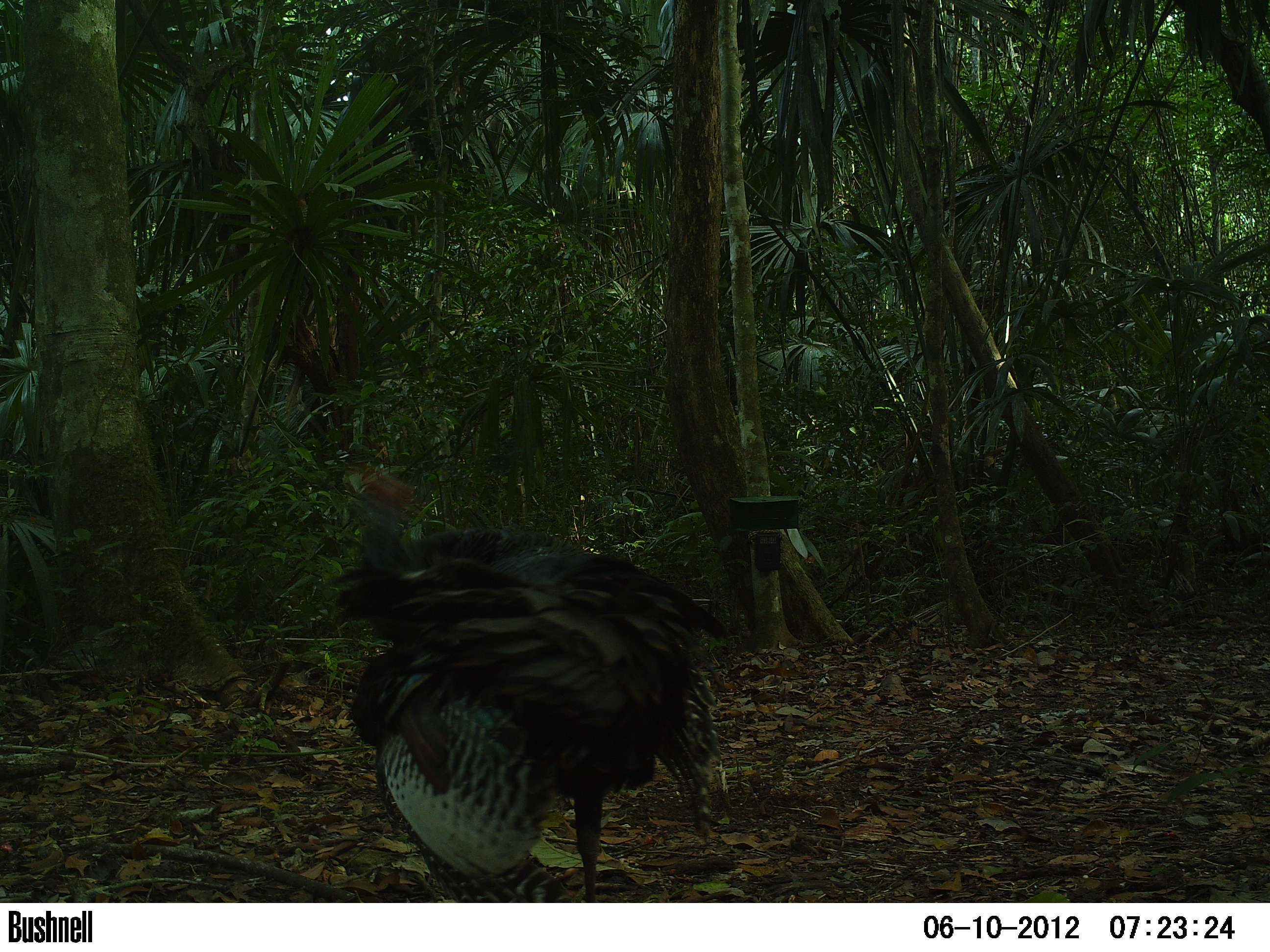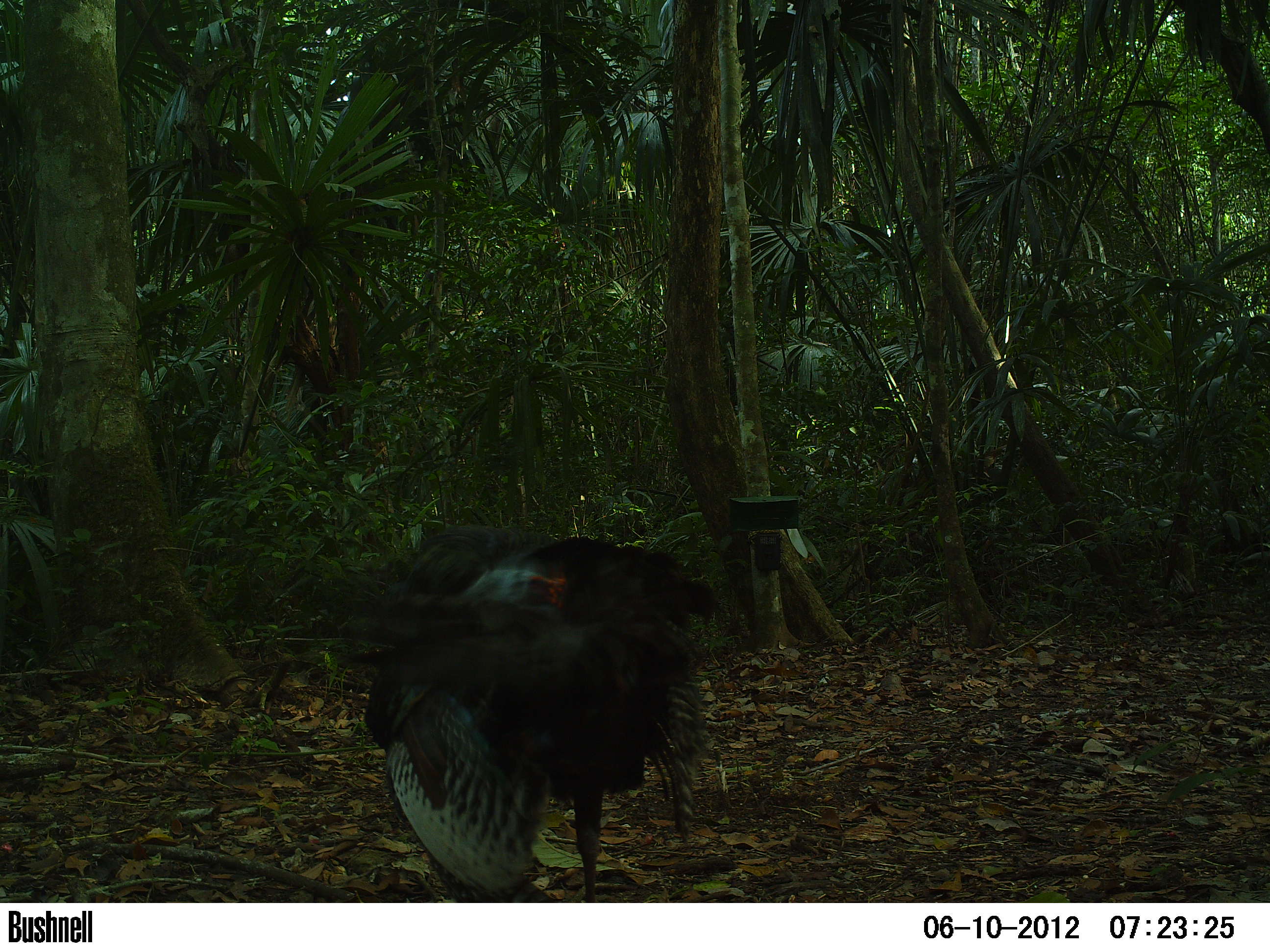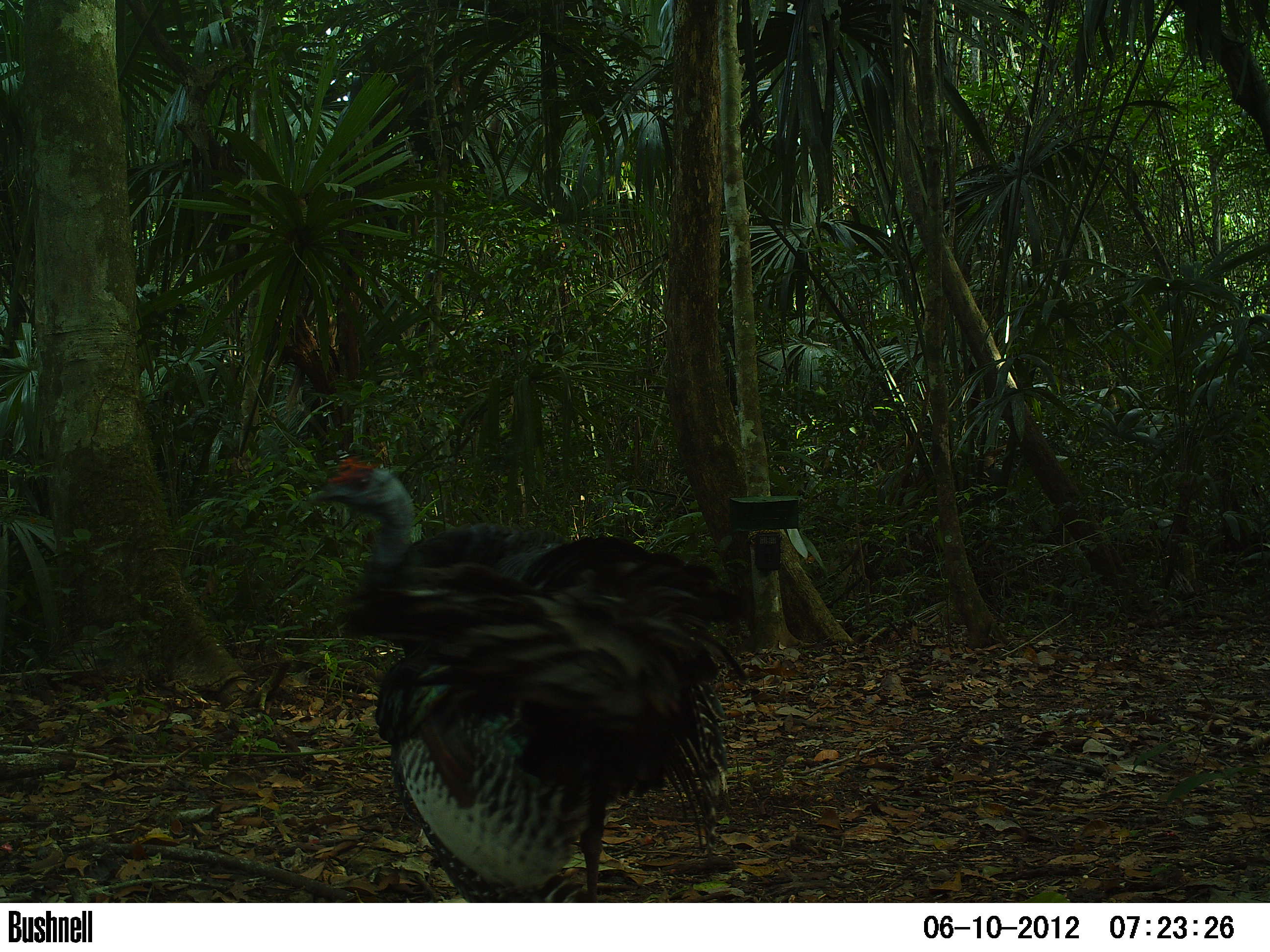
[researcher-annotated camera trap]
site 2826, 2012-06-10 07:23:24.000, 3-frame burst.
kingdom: Animalia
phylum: Chordata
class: Aves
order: Galliformes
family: Phasianidae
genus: Meleagris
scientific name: Meleagris ocellata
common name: ocellated turkey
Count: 1.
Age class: adult.